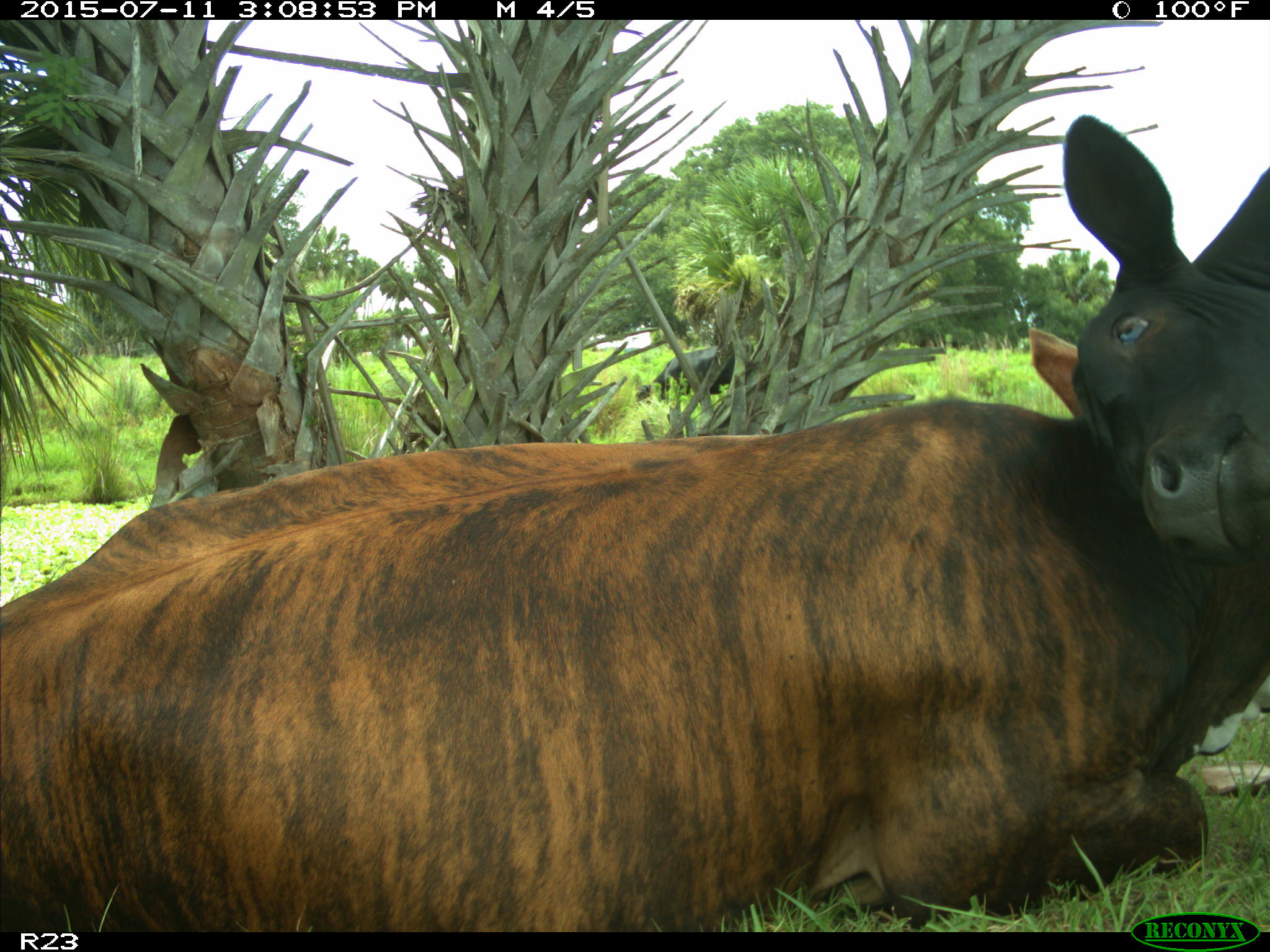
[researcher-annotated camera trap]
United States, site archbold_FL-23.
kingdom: Animalia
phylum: Chordata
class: Mammalia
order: Artiodactyla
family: Bovidae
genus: Bos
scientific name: Bos taurus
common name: domestic cow